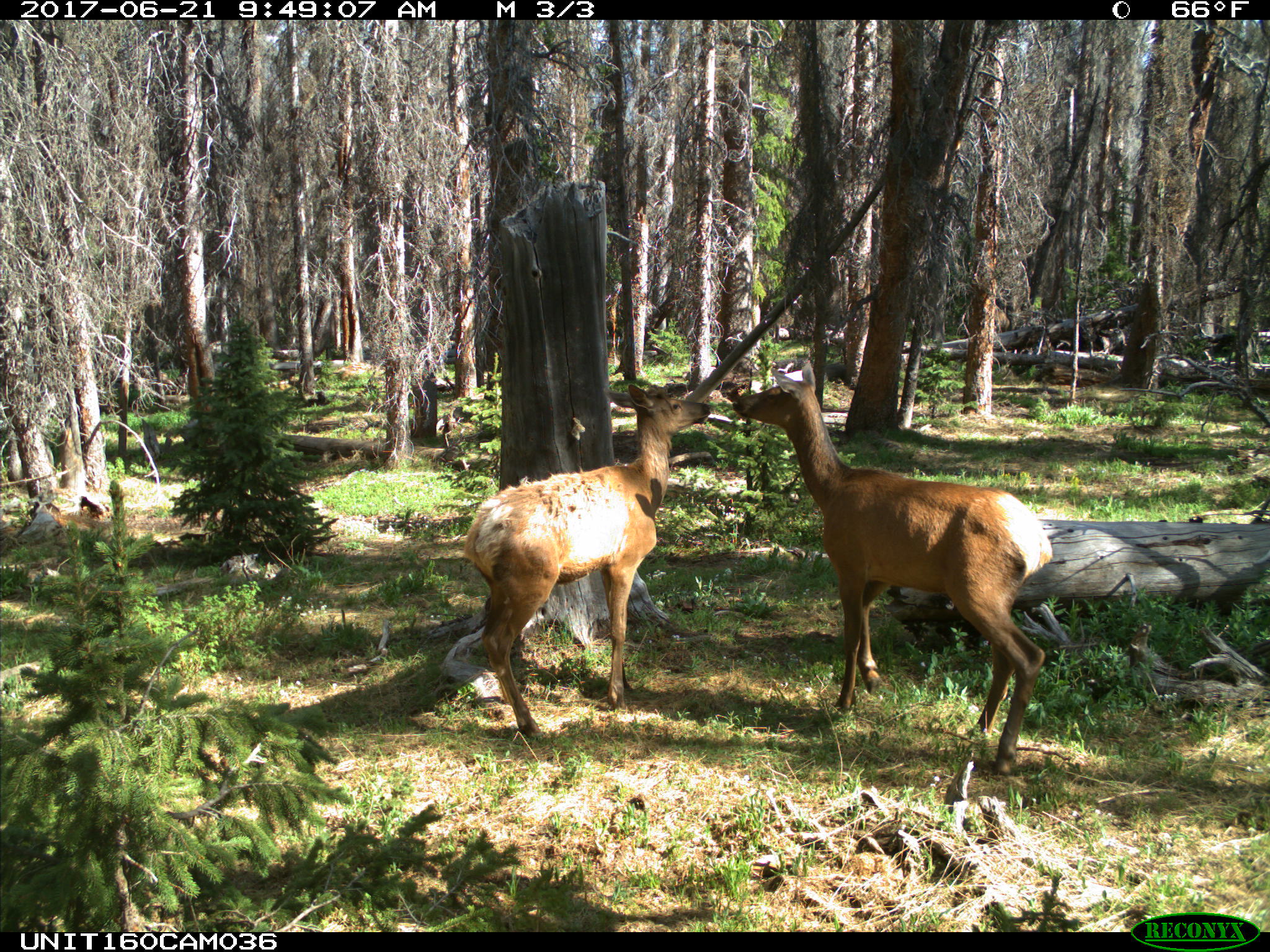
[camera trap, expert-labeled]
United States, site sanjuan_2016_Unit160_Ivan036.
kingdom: Animalia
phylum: Chordata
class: Mammalia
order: Artiodactyla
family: Cervidae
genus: Cervus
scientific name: Cervus elaphus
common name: red deer